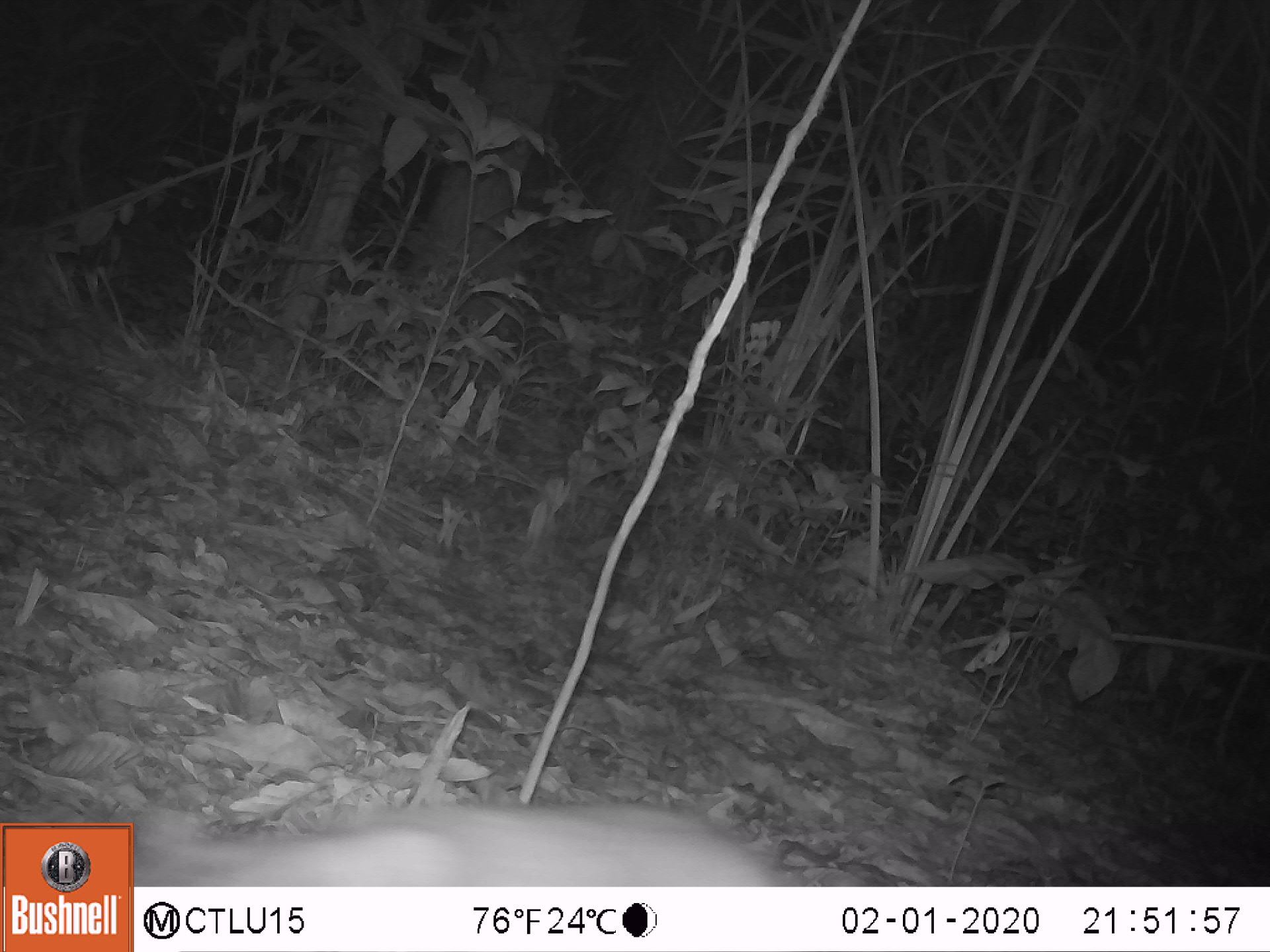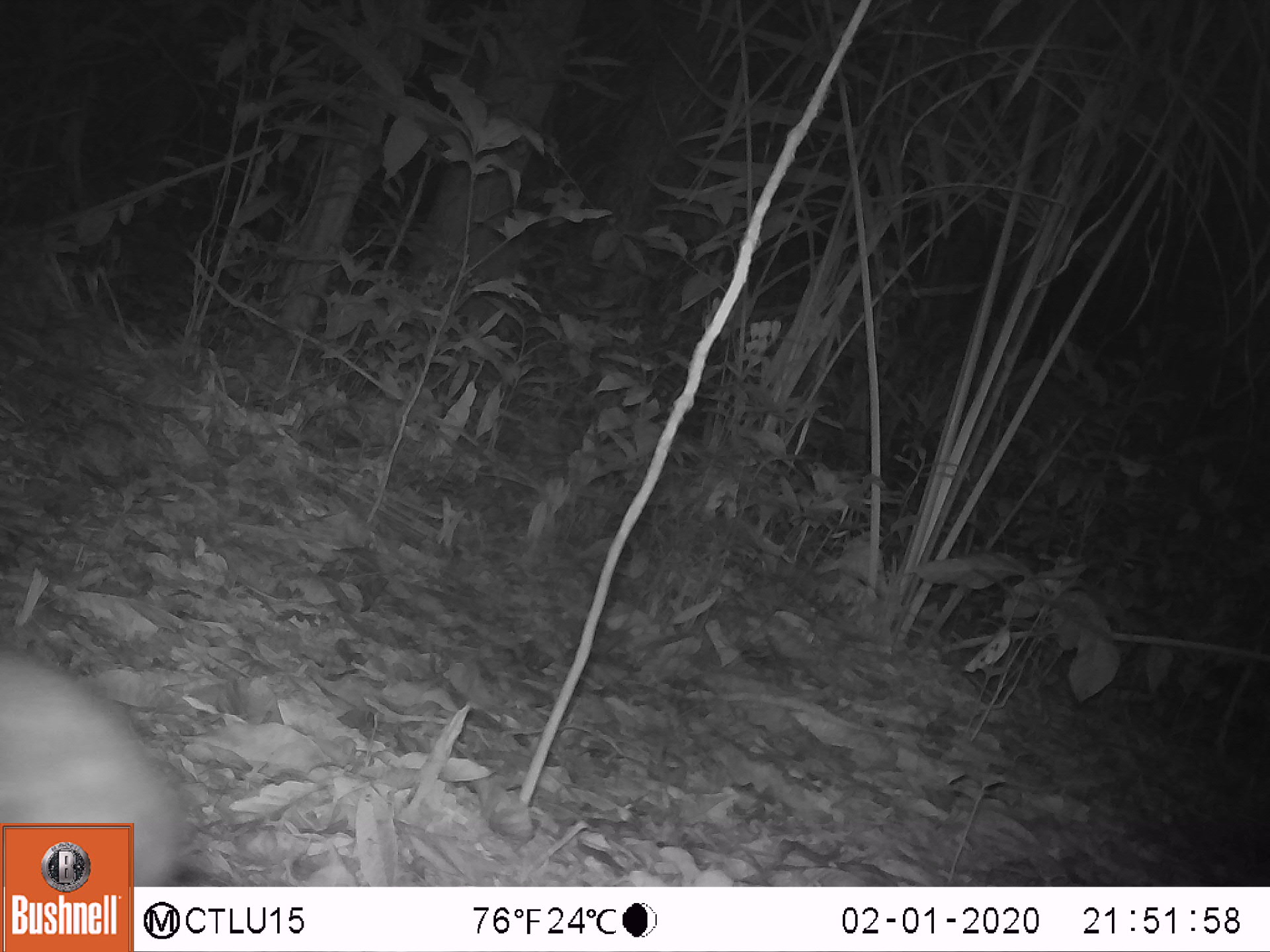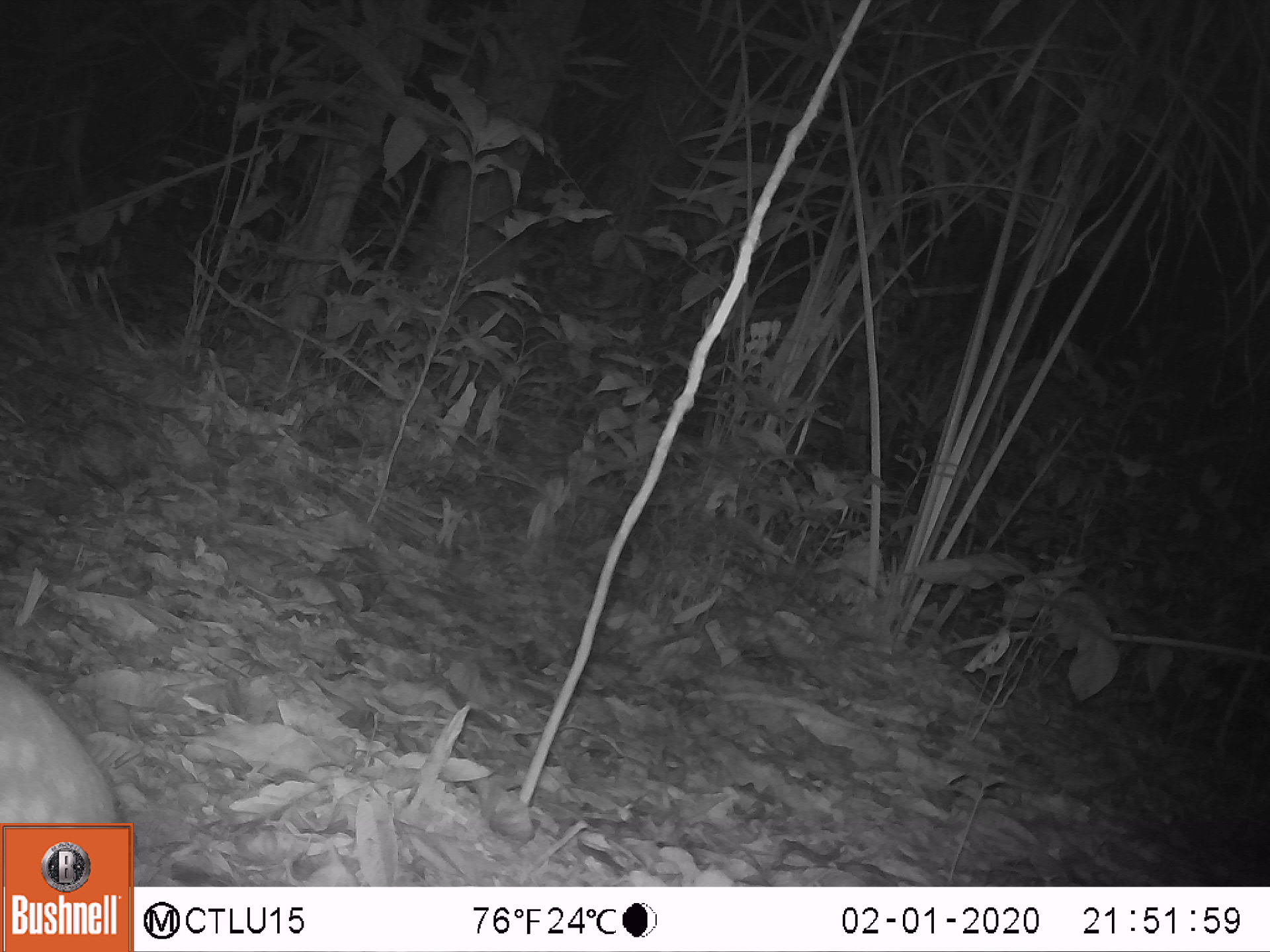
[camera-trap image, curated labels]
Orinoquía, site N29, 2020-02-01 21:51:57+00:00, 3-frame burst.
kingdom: Animalia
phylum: Chordata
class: Mammalia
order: Rodentia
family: Cuniculidae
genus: Cuniculus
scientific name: Cuniculus paca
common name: spotted paca